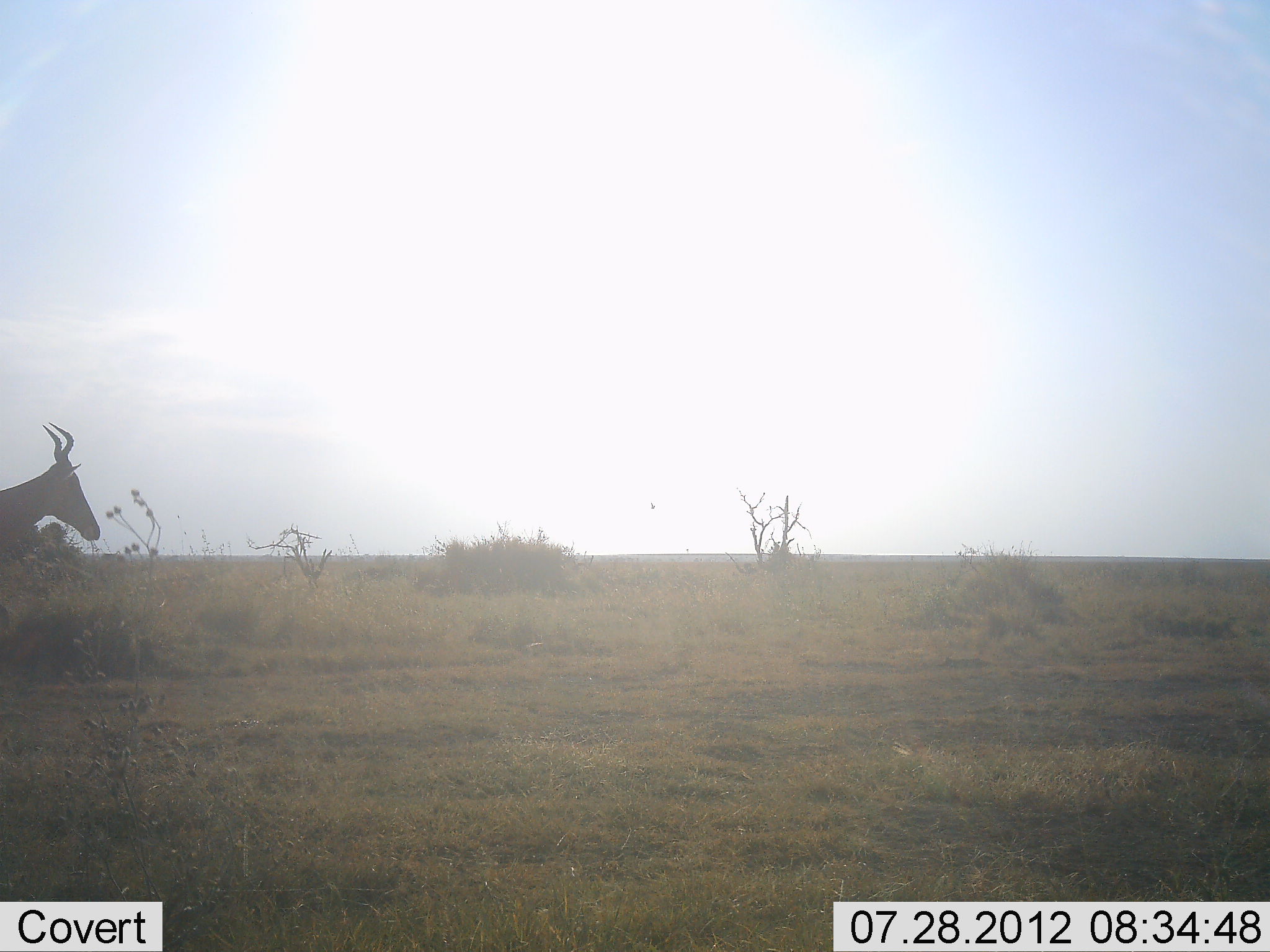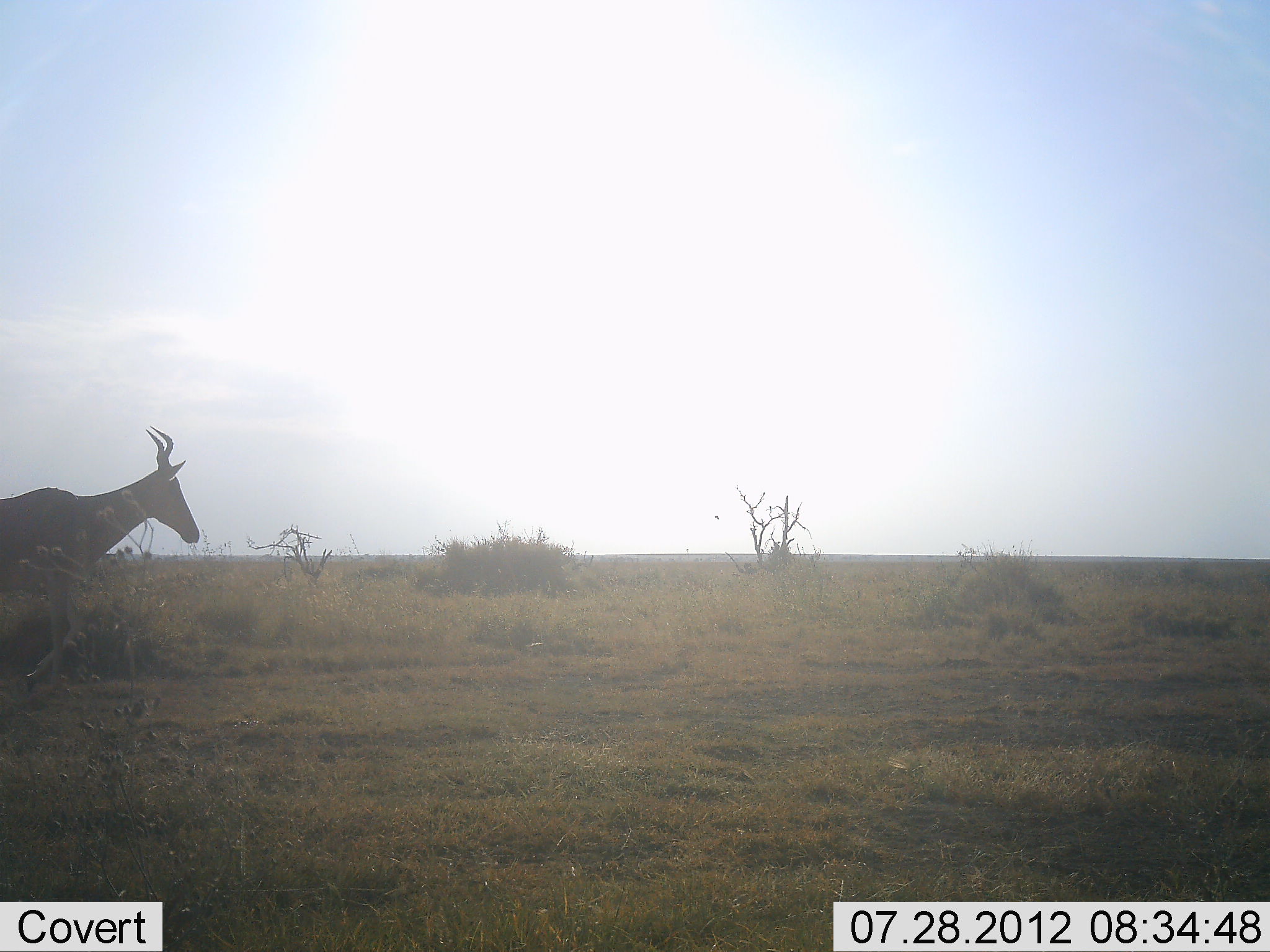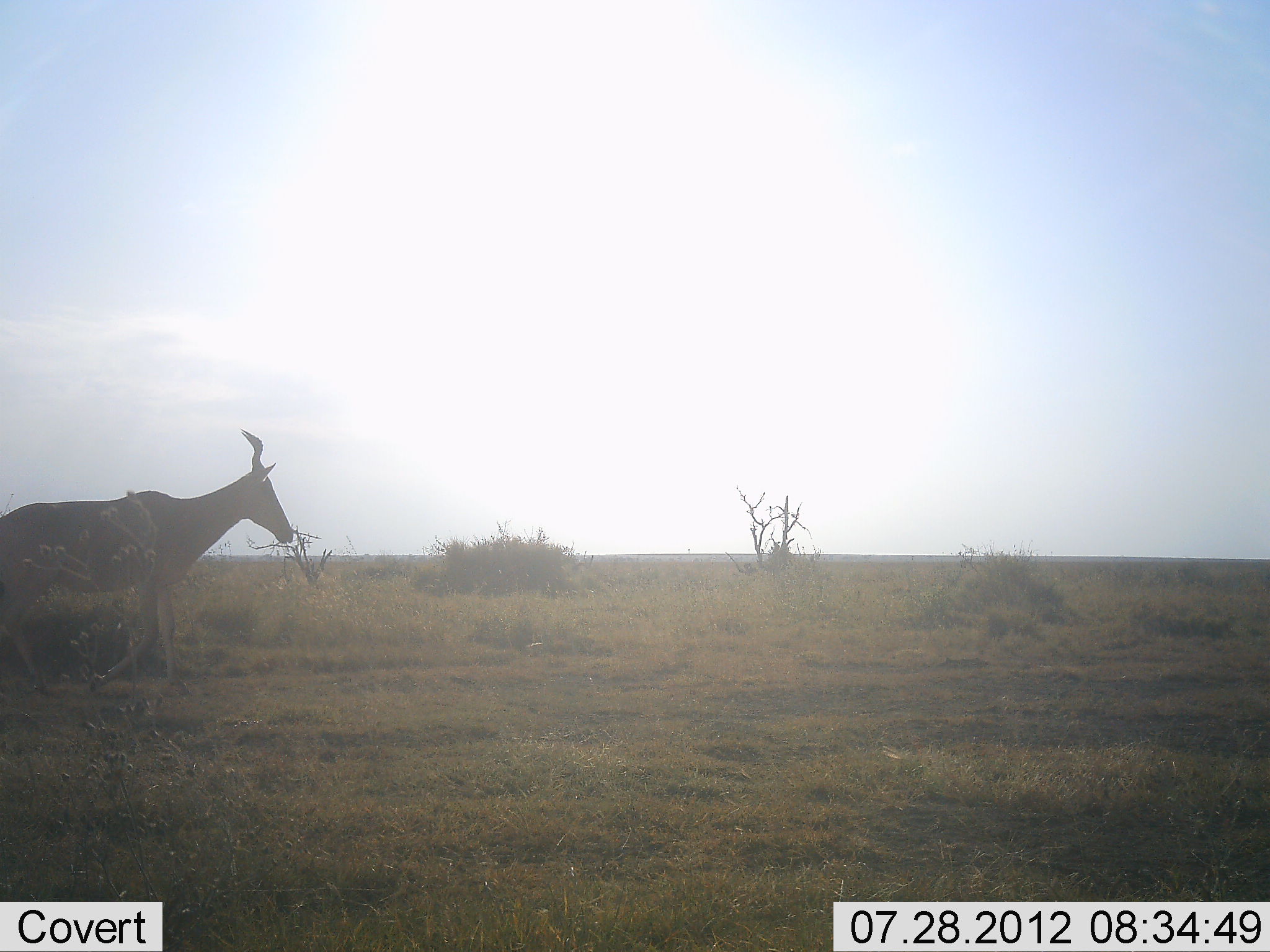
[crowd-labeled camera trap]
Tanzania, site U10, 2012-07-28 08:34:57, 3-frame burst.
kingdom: Animalia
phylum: Chordata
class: Mammalia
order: Artiodactyla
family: Bovidae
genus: Alcelaphus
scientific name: Alcelaphus buselaphus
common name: hartebeest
Hartebeest (Alcelaphus buselaphus), count 1. Behavior (volunteer vote fractions): standing 0%, resting 0%, moving 100%, interacting 0%. Young present (vote fraction): 0%. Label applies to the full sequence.